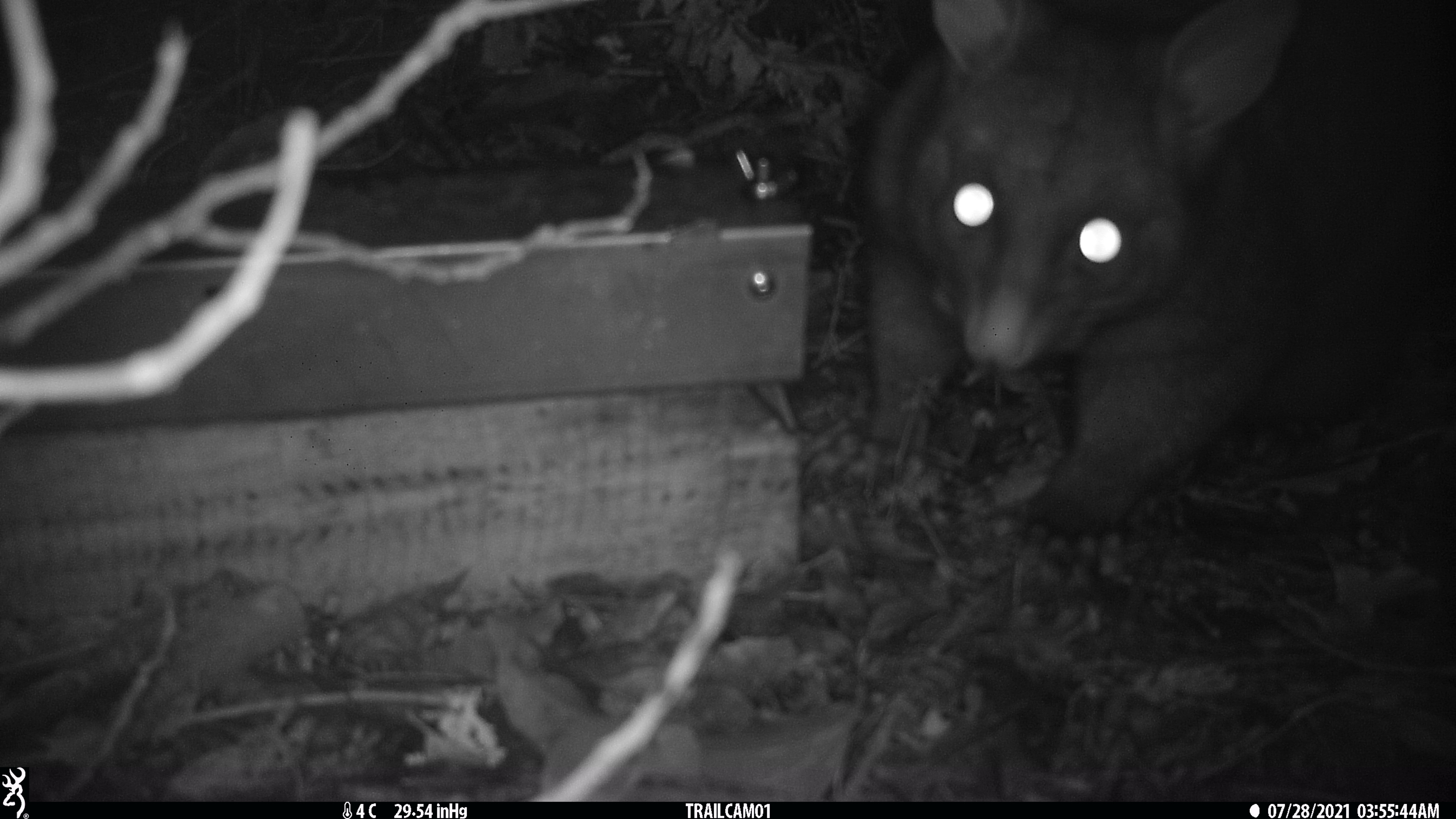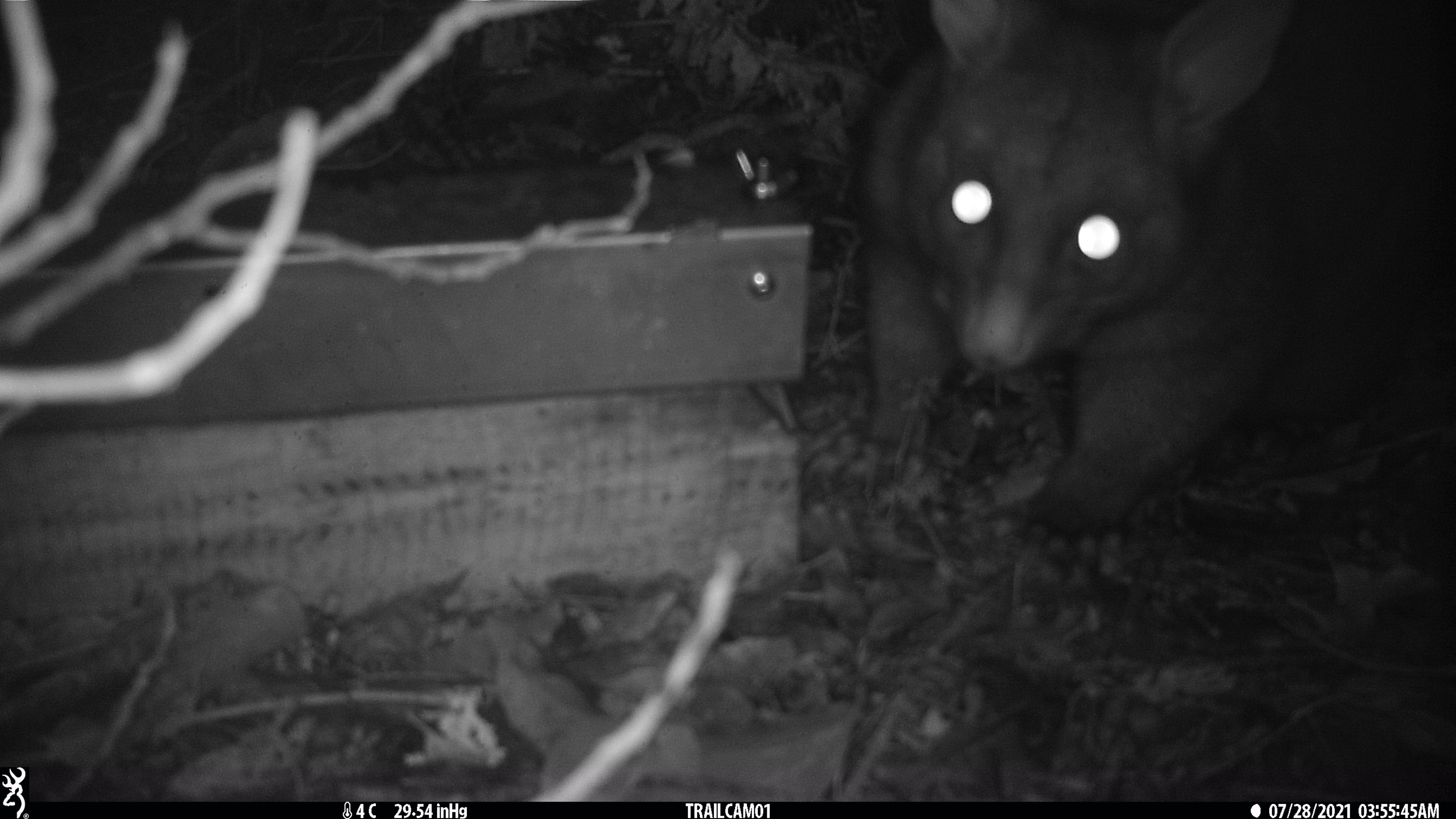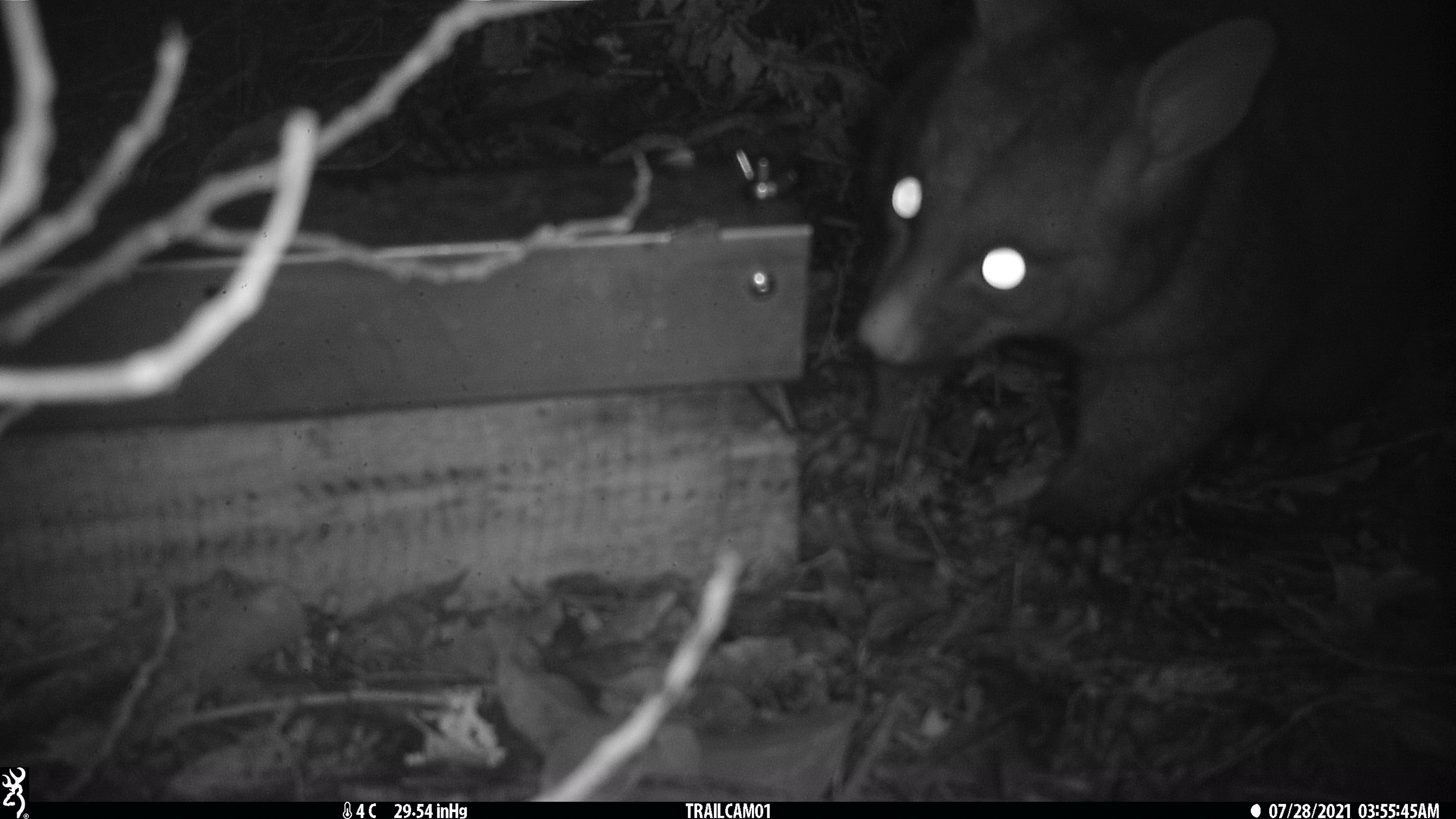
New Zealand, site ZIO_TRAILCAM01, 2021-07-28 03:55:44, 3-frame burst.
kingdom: Animalia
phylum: Chordata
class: Mammalia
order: Diprotodontia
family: Phalangeridae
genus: Trichosurus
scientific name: Trichosurus vulpecula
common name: common brushtail possum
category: possum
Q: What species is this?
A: Possum (common brushtail possum) (Trichosurus vulpecula).